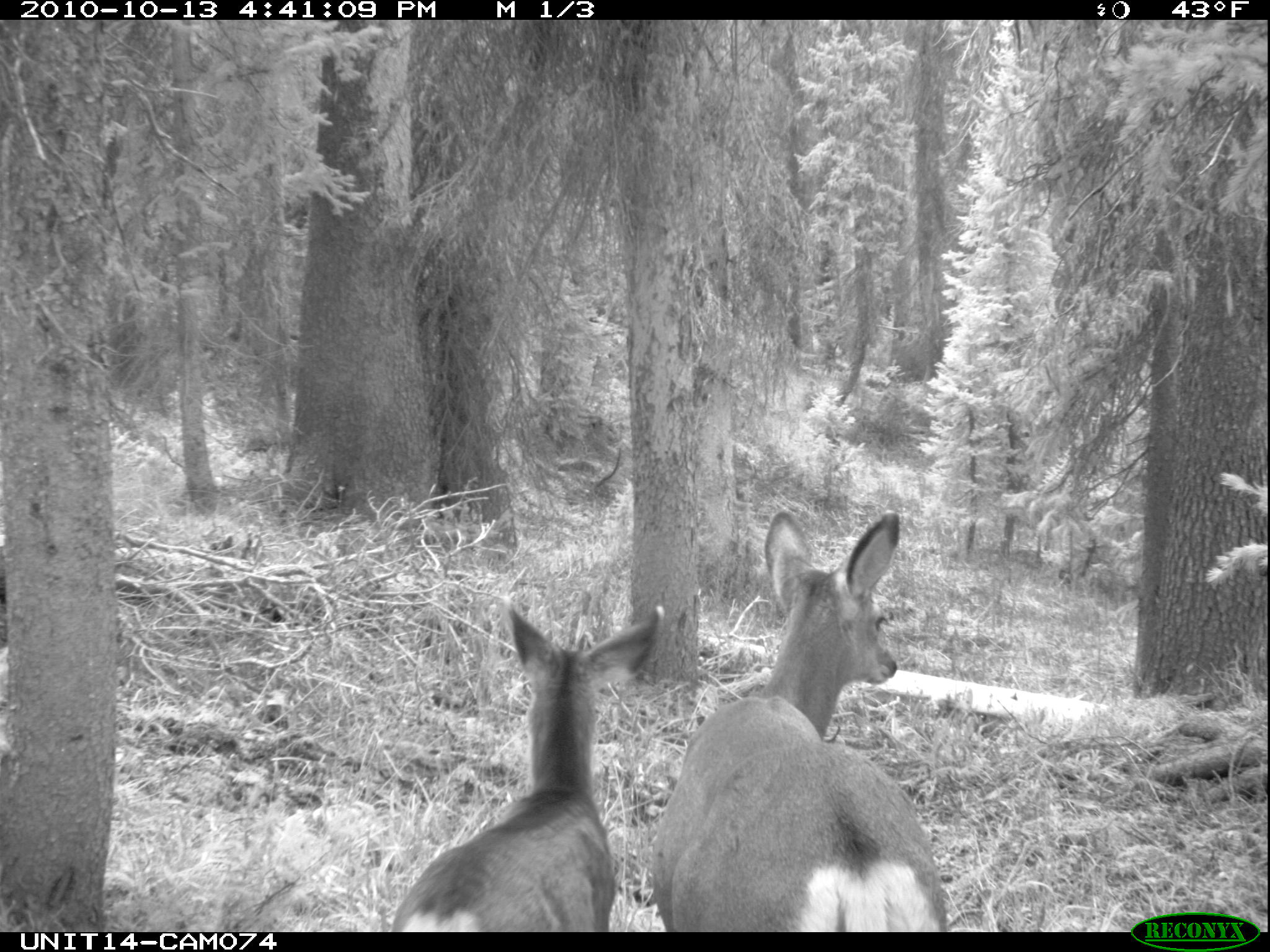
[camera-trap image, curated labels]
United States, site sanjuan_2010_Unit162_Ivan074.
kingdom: Animalia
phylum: Chordata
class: Mammalia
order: Artiodactyla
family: Cervidae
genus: Odocoileus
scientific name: Odocoileus hemionus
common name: mule deer